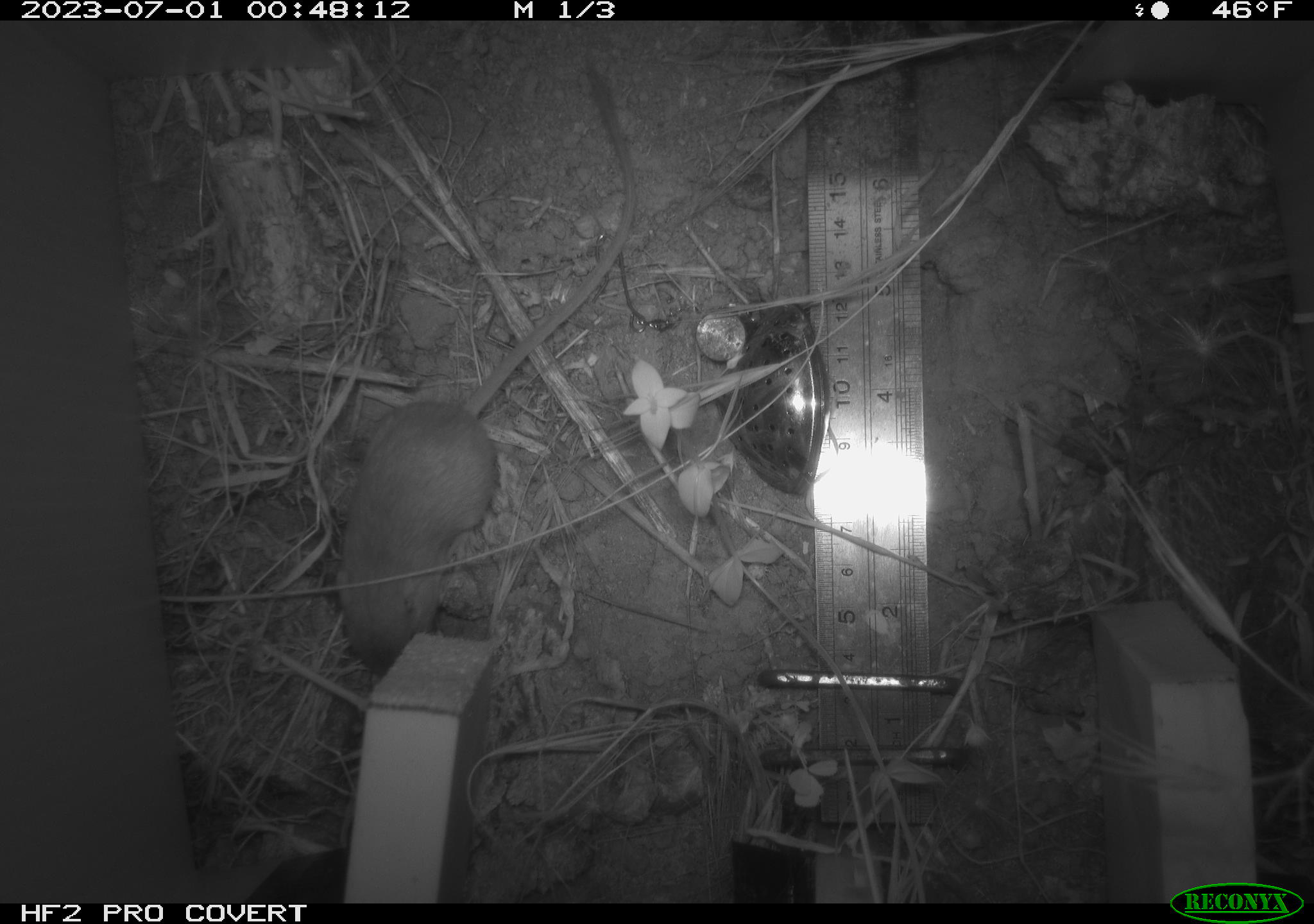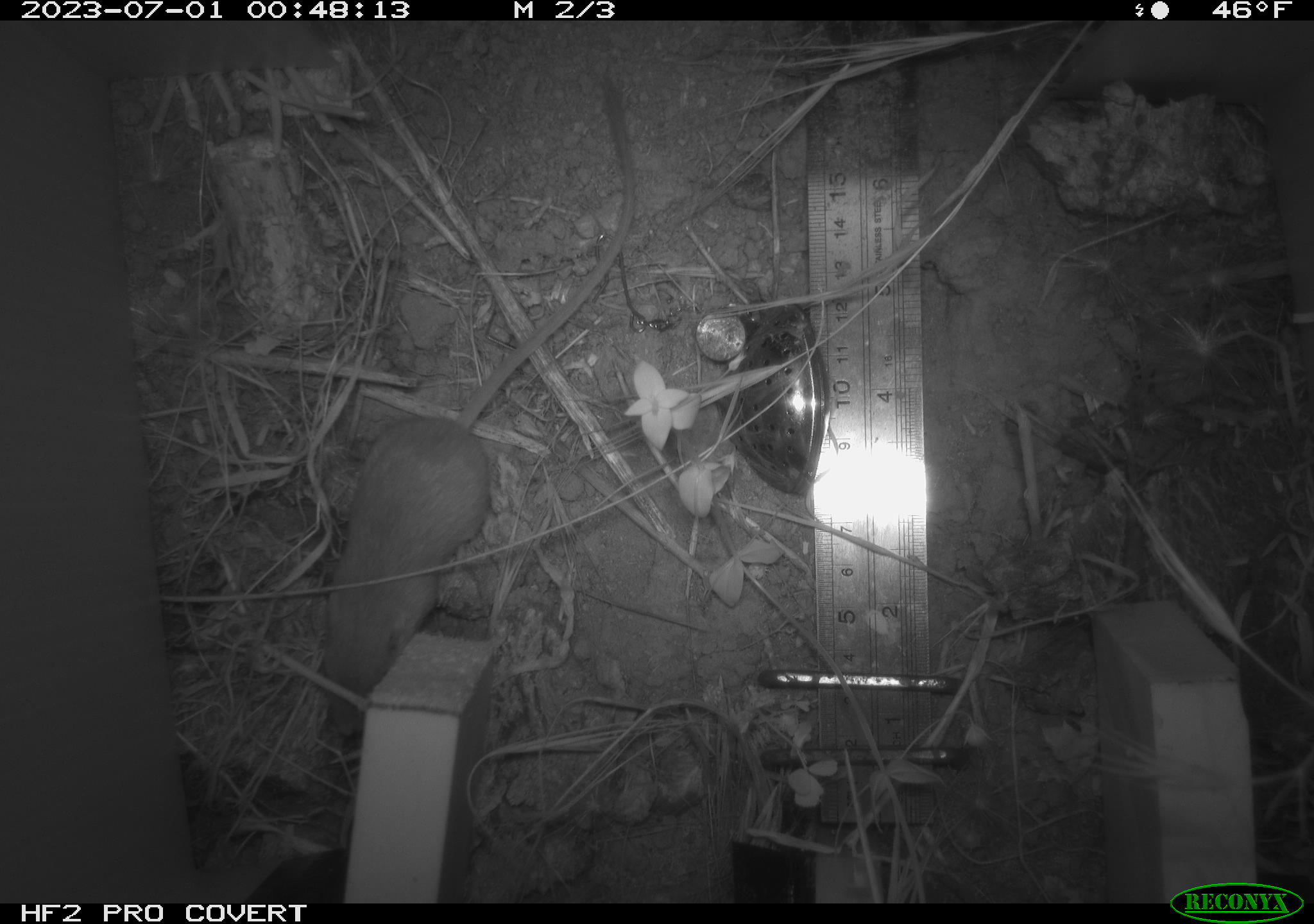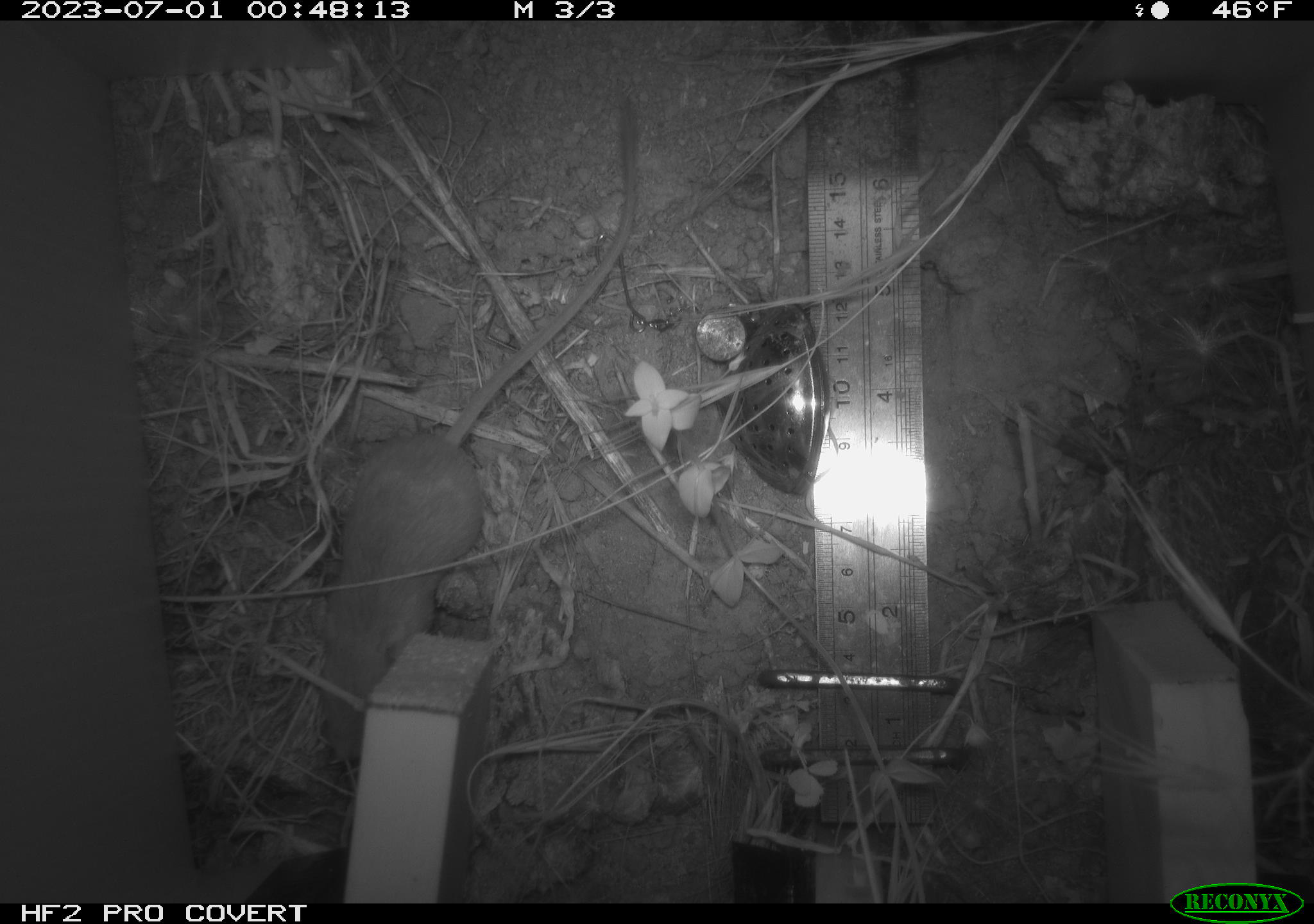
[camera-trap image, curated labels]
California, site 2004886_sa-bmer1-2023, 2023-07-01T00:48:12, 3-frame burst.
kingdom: Animalia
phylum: Chordata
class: Mammalia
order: Rodentia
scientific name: Rodentia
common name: mouse species